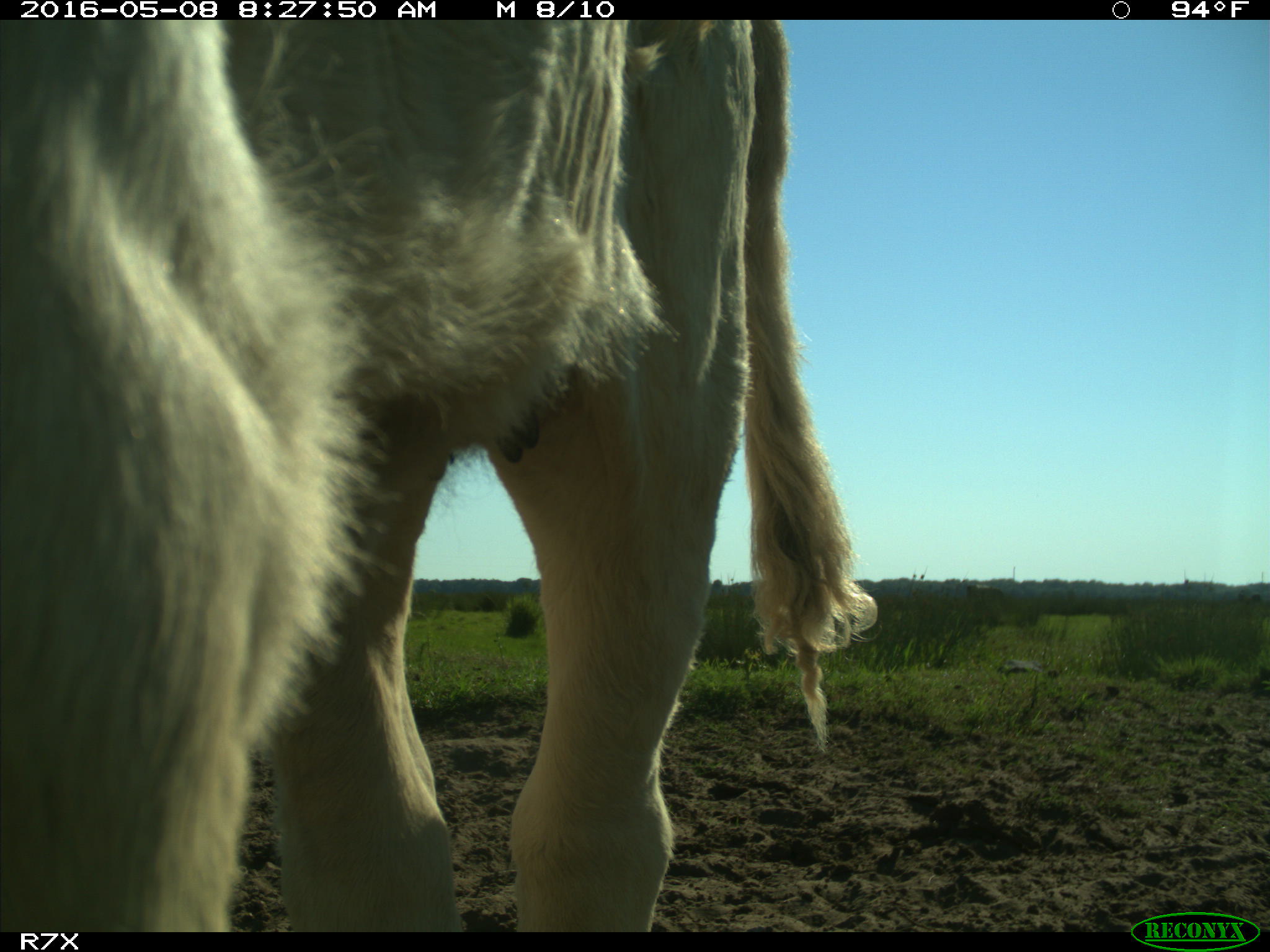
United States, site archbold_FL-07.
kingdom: Animalia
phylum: Chordata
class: Mammalia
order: Artiodactyla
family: Bovidae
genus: Bos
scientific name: Bos taurus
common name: domestic cow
Bos taurus (domestic cow).